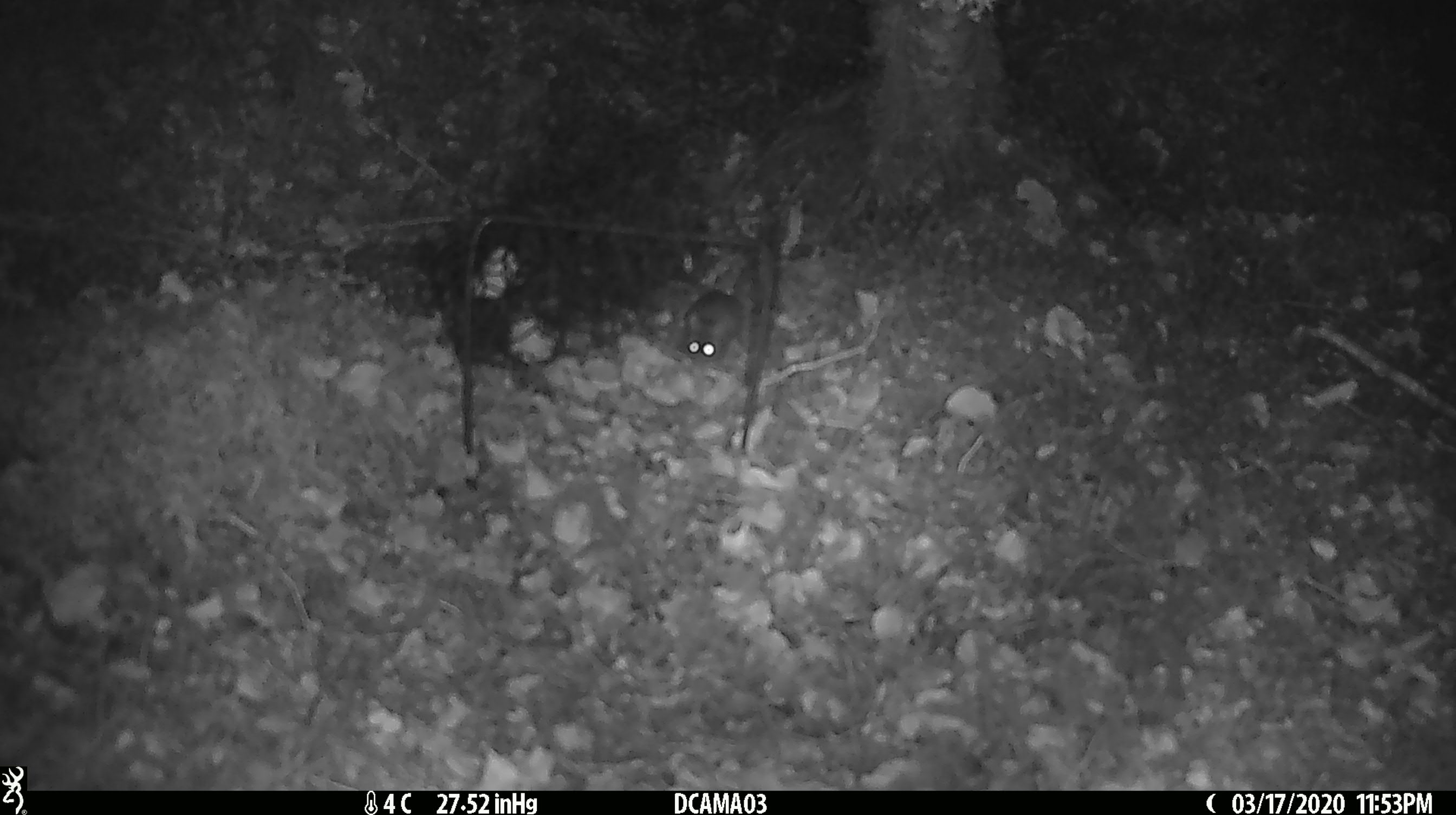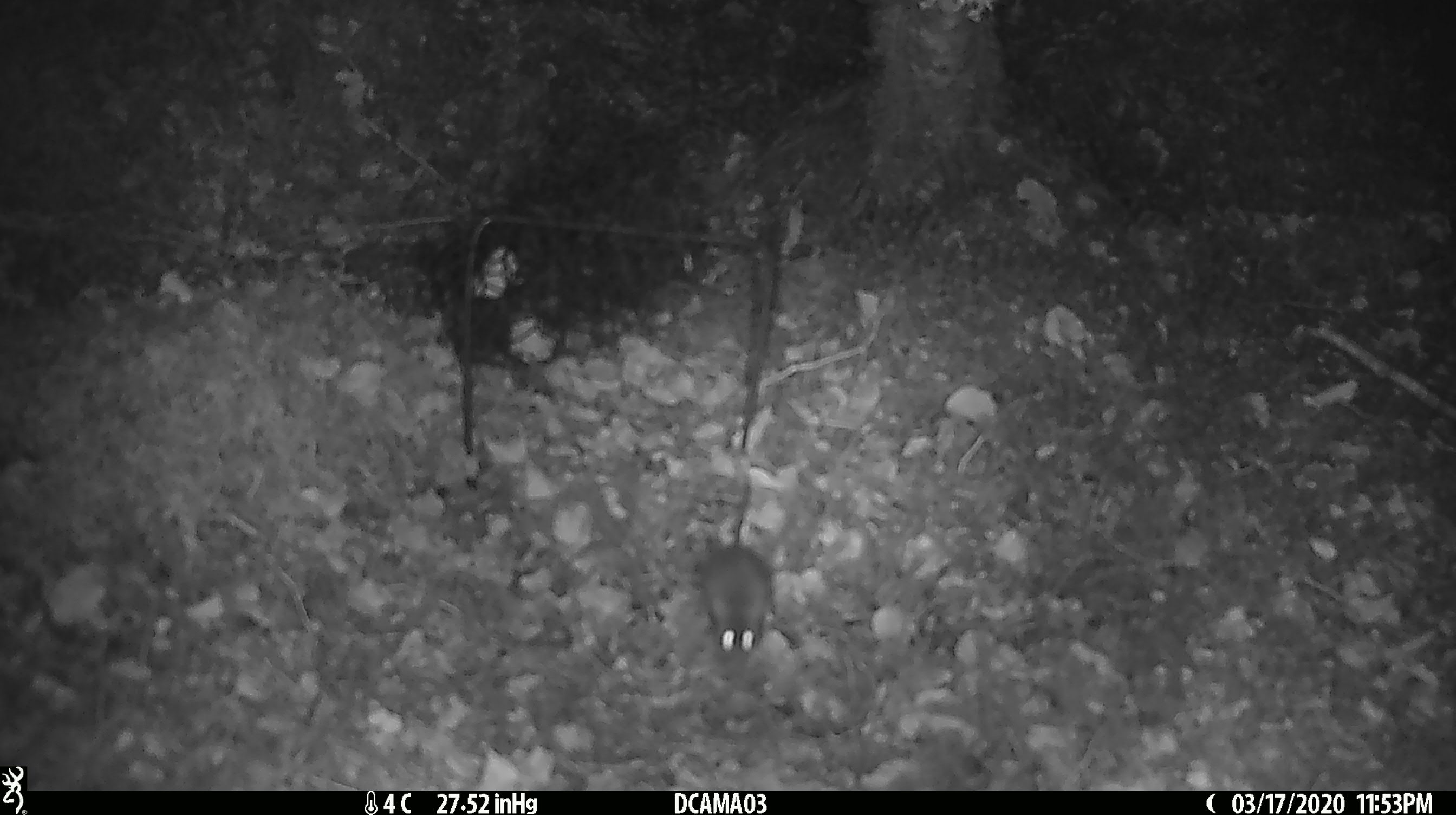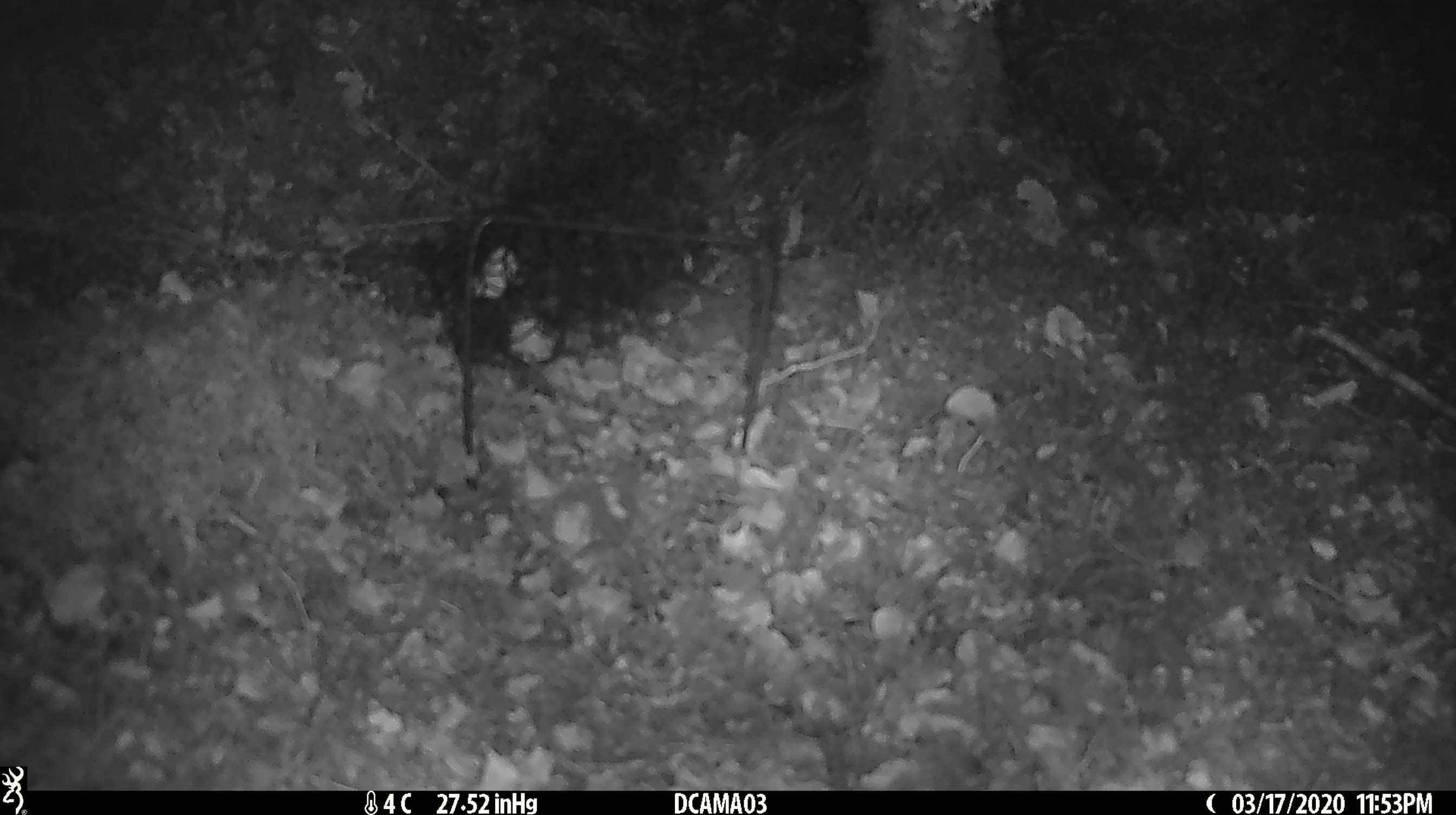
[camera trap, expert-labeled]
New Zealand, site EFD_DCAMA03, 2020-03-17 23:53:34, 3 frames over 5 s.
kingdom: Animalia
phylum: Chordata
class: Mammalia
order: Rodentia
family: Muridae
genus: Mus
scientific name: Mus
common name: mouse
Mouse (Mus).